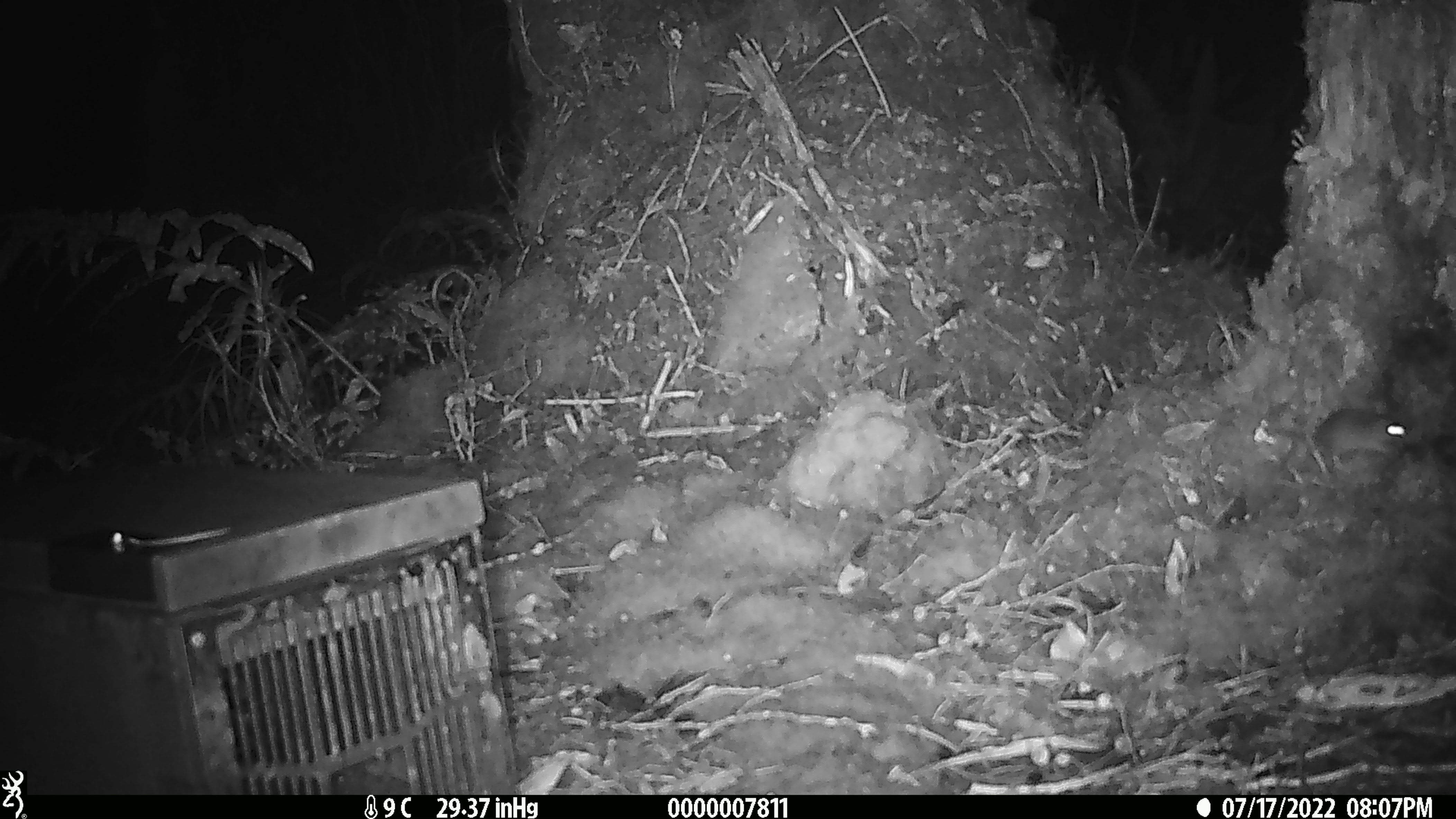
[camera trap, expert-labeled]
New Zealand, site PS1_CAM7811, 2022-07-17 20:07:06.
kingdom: Animalia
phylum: Chordata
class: Mammalia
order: Rodentia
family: Muridae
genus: Mus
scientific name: Mus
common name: mouse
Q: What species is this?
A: Mouse (Mus).